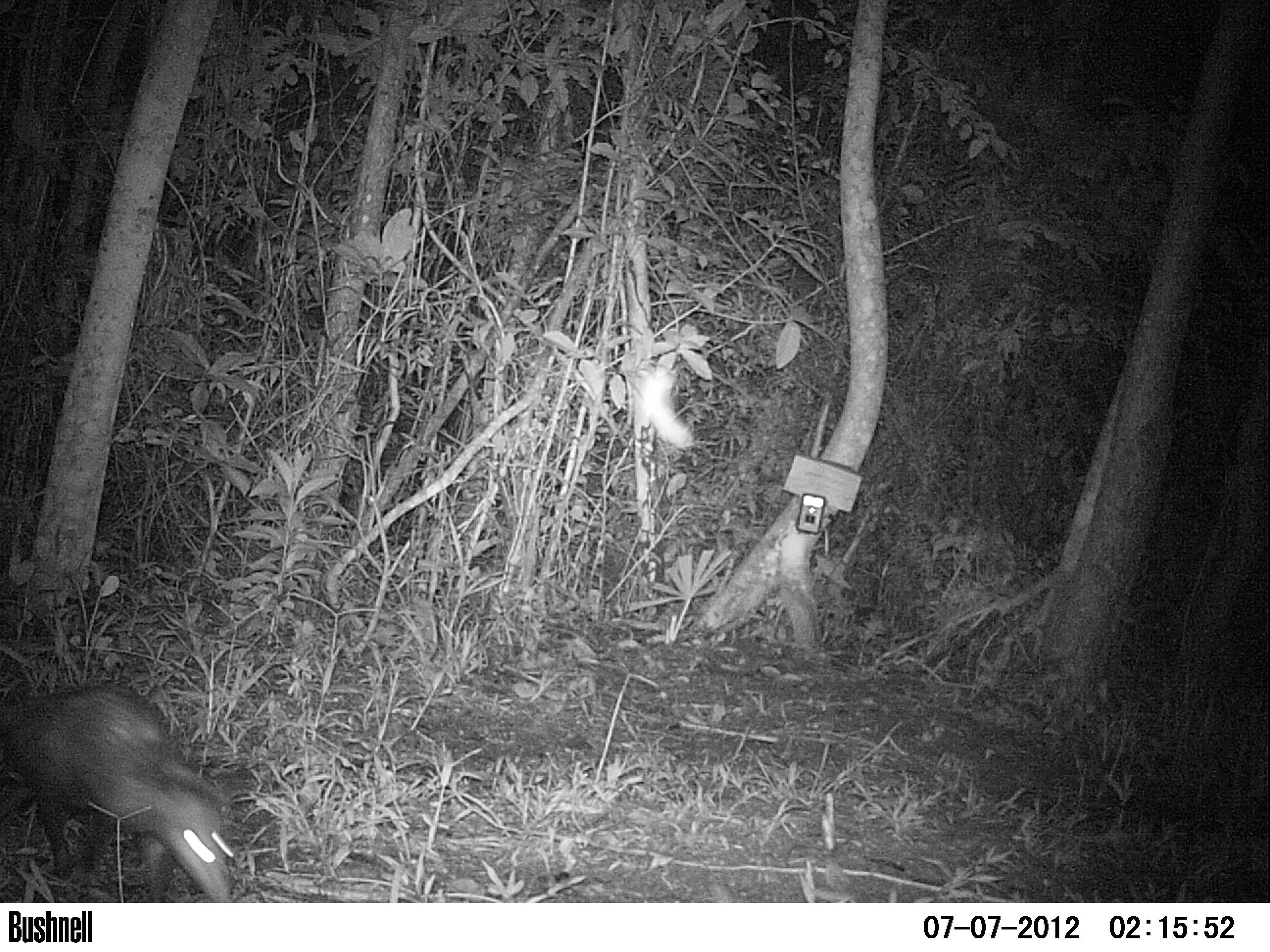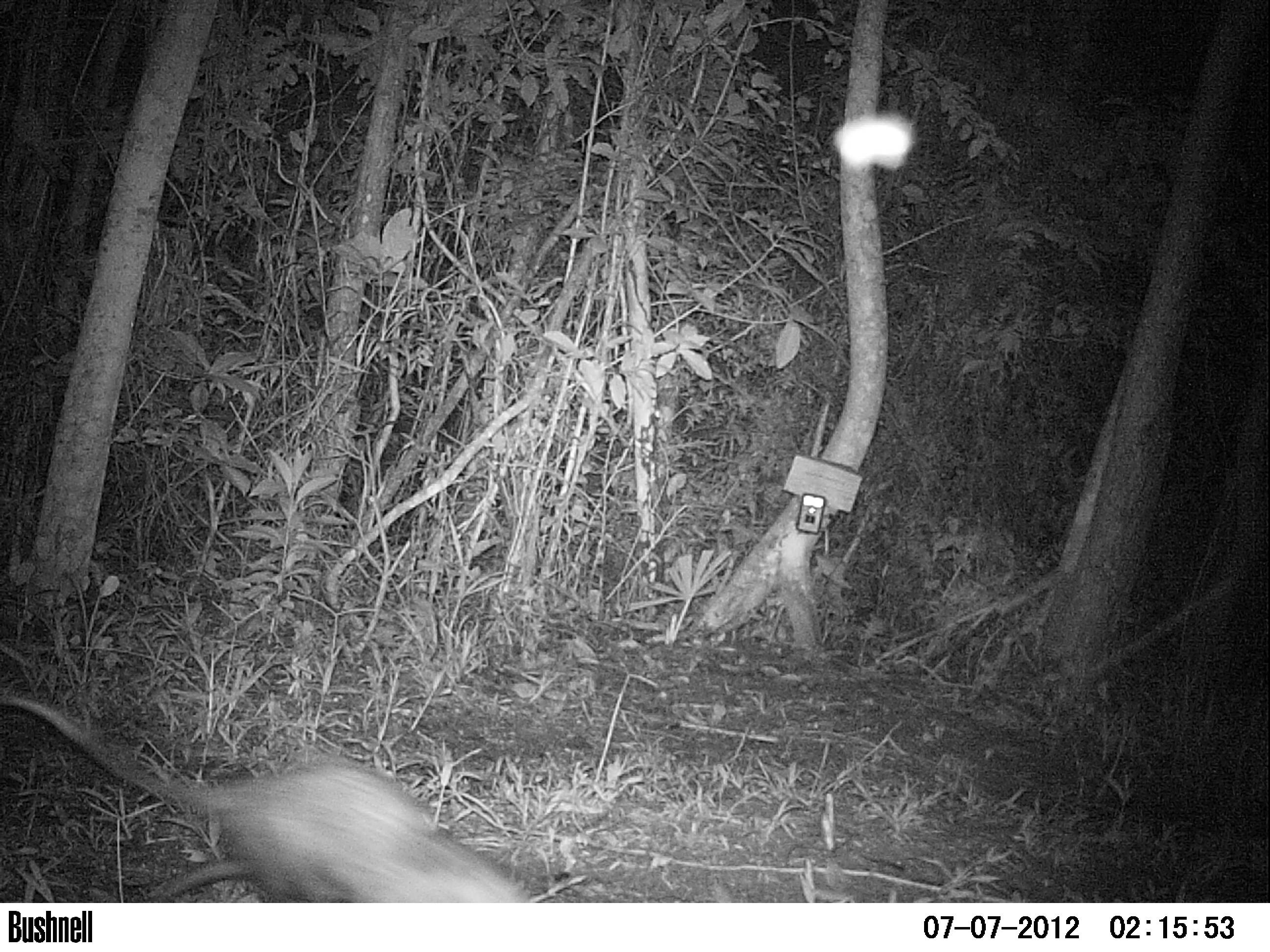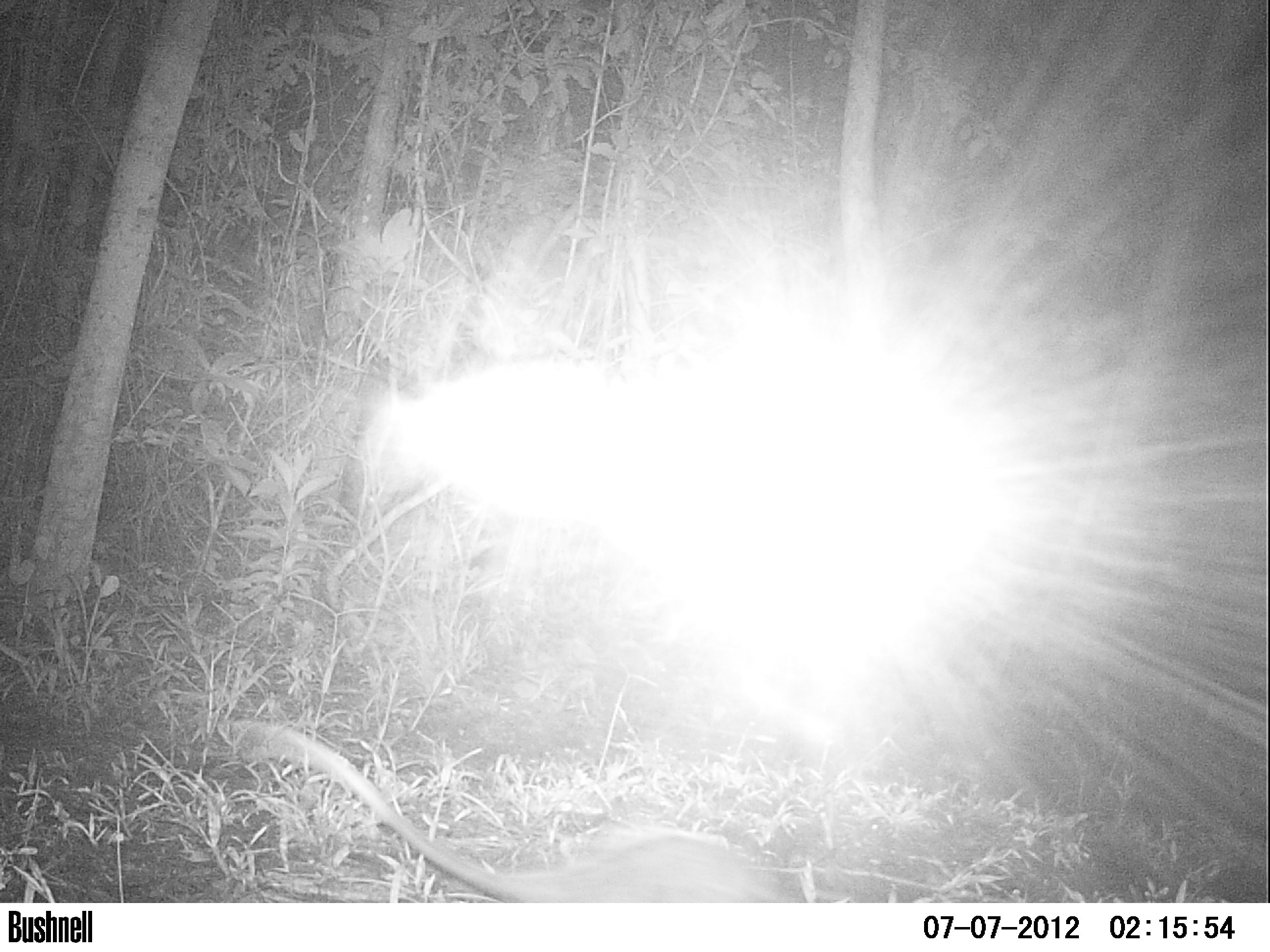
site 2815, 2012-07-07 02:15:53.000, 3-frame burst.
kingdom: Animalia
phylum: Chordata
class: Mammalia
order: Didelphimorphia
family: Didelphidae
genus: Didelphis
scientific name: Didelphis virginiana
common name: virginia opossum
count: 1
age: adult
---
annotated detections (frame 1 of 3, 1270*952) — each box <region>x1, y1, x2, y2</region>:
didelphis virginiana: <region>0, 684, 236, 903</region>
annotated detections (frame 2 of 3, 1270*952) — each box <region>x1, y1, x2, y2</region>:
didelphis virginiana: <region>0, 693, 538, 901</region>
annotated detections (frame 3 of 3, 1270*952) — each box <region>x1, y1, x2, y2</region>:
didelphis virginiana: <region>238, 718, 794, 902</region>